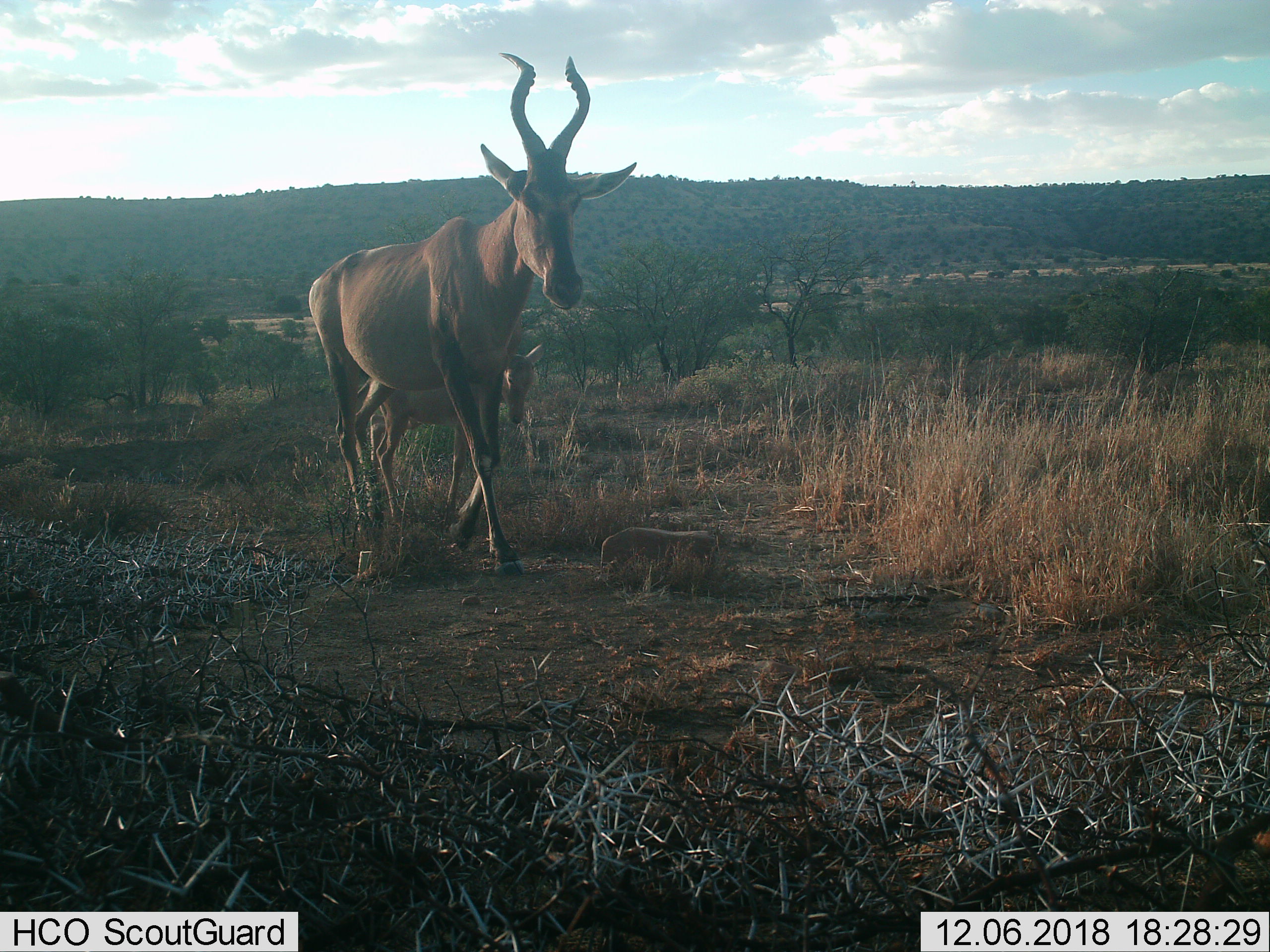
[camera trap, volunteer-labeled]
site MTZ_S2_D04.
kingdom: Animalia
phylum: Chordata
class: Mammalia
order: Artiodactyla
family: Bovidae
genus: Alcelaphus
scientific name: Alcelaphus buselaphus caama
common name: red hartebeest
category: hartebeestred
Hartebeestred (red hartebeest) (Alcelaphus buselaphus caama), count 2. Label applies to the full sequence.